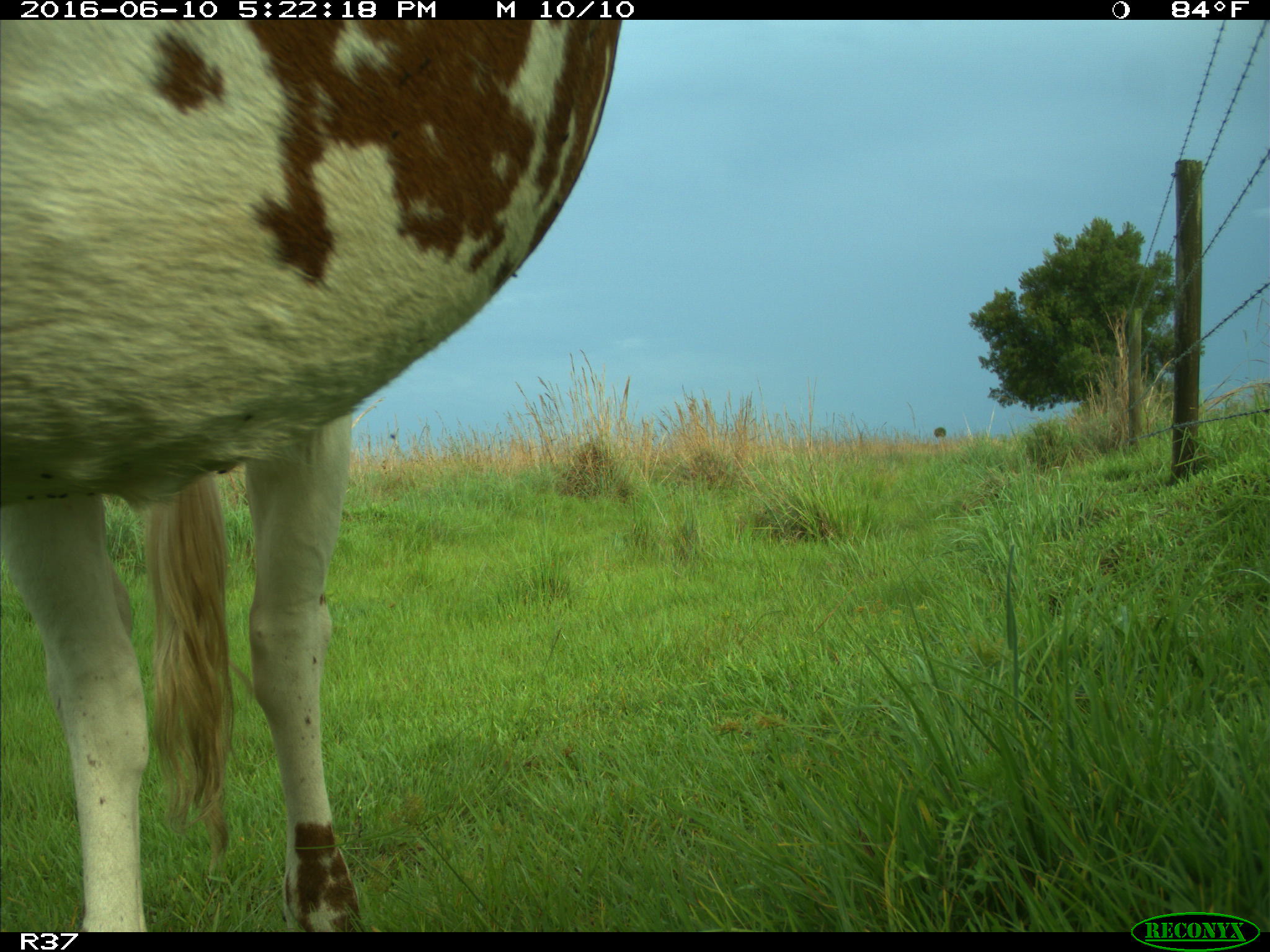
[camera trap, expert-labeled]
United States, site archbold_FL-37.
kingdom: Animalia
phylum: Chordata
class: Mammalia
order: Artiodactyla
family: Bovidae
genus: Bos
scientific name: Bos taurus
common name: domestic cow